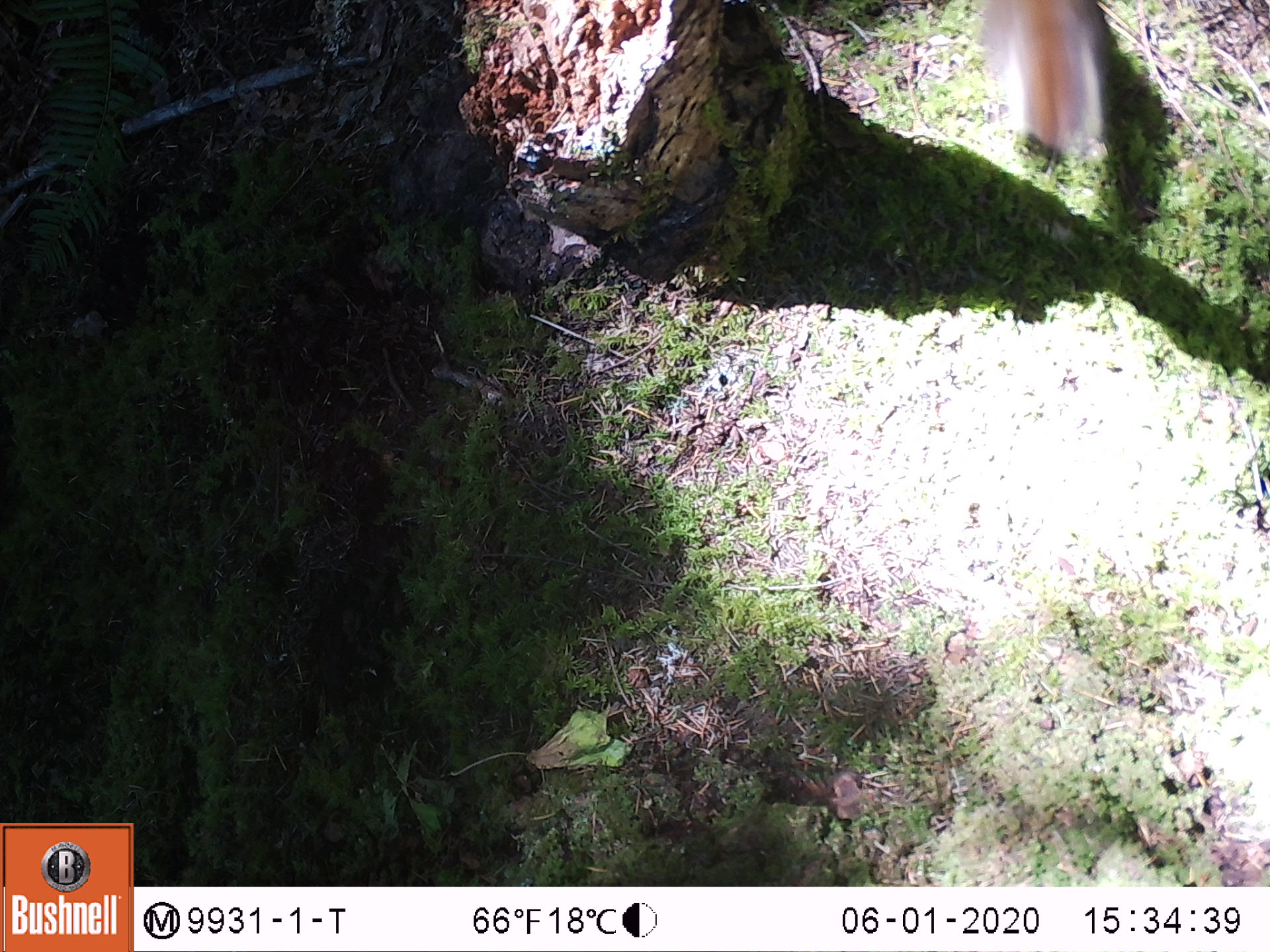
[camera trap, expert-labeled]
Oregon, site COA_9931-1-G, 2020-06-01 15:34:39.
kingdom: Animalia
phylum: Chordata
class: Mammalia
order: Rodentia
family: Sciuridae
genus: Tamiasciurus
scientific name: Tamiasciurus douglasii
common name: douglas squirrel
Douglas squirrel (Tamiasciurus douglasii).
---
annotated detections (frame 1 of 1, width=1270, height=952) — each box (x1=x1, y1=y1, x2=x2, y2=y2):
douglas squirrel: (x1=972, y1=4, x2=1121, y2=175)